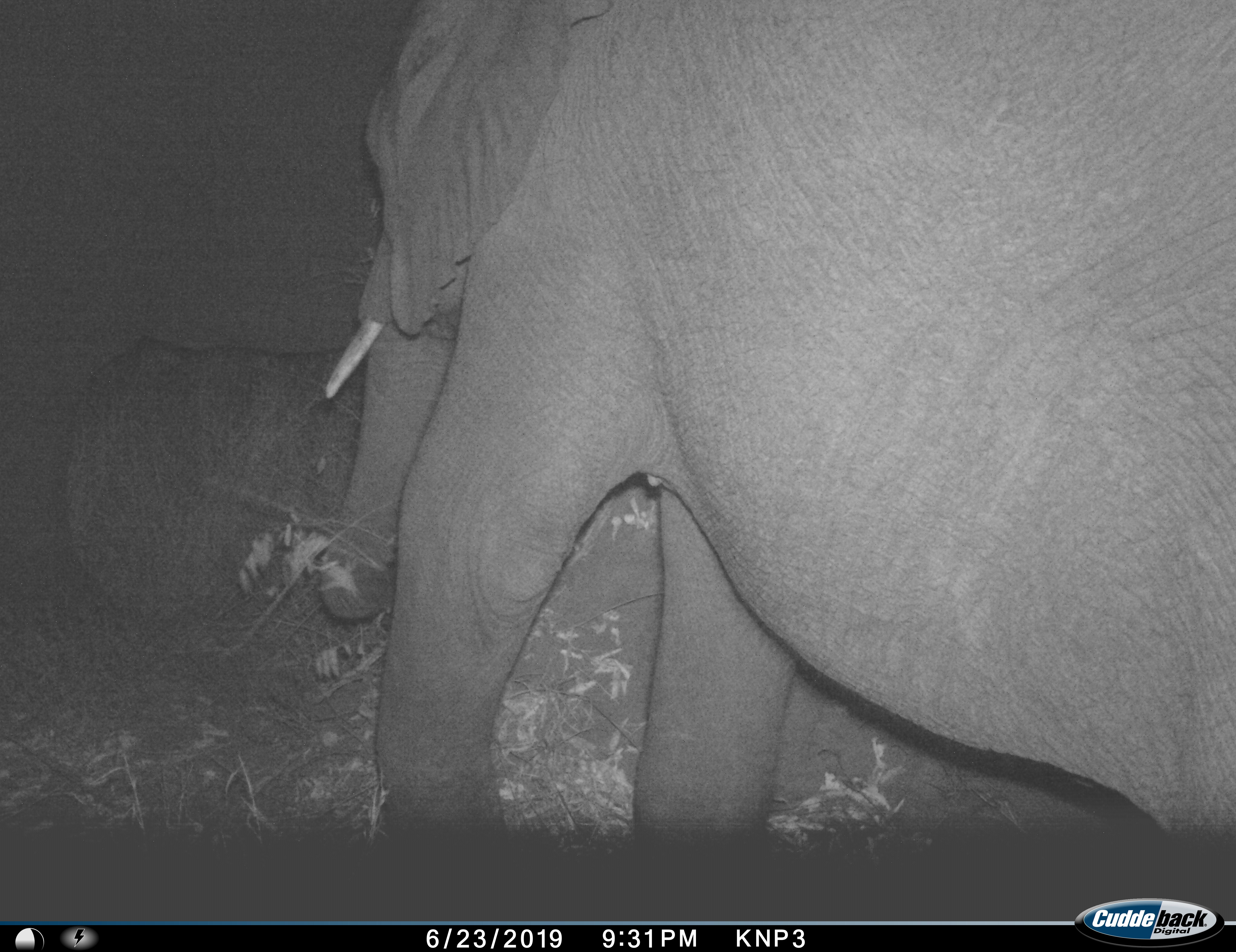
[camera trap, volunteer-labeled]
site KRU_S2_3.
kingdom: Animalia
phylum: Chordata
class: Mammalia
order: Proboscidea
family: Elephantidae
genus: Loxodonta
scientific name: Loxodonta africana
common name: african bush elephant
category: elephant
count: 1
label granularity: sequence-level